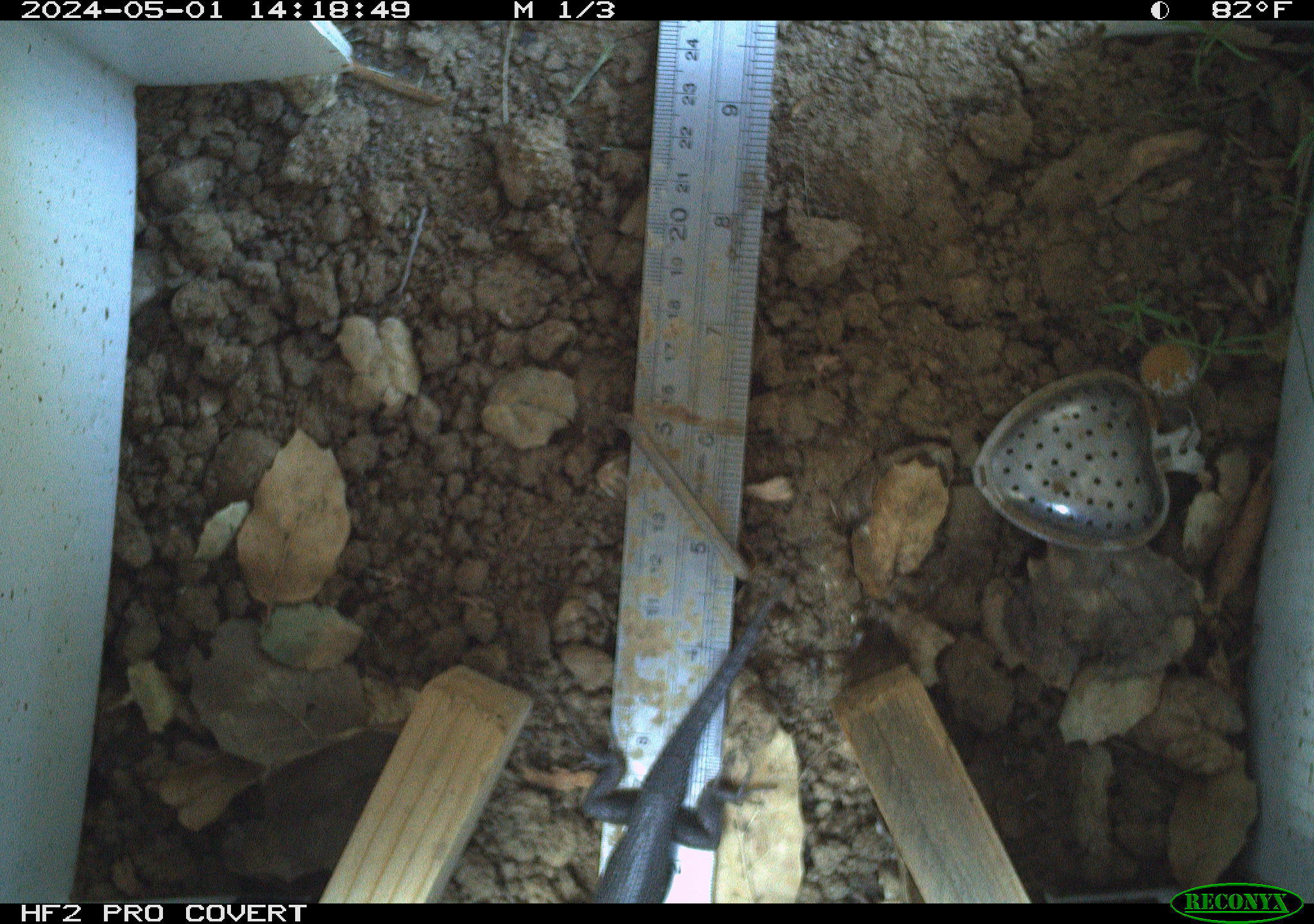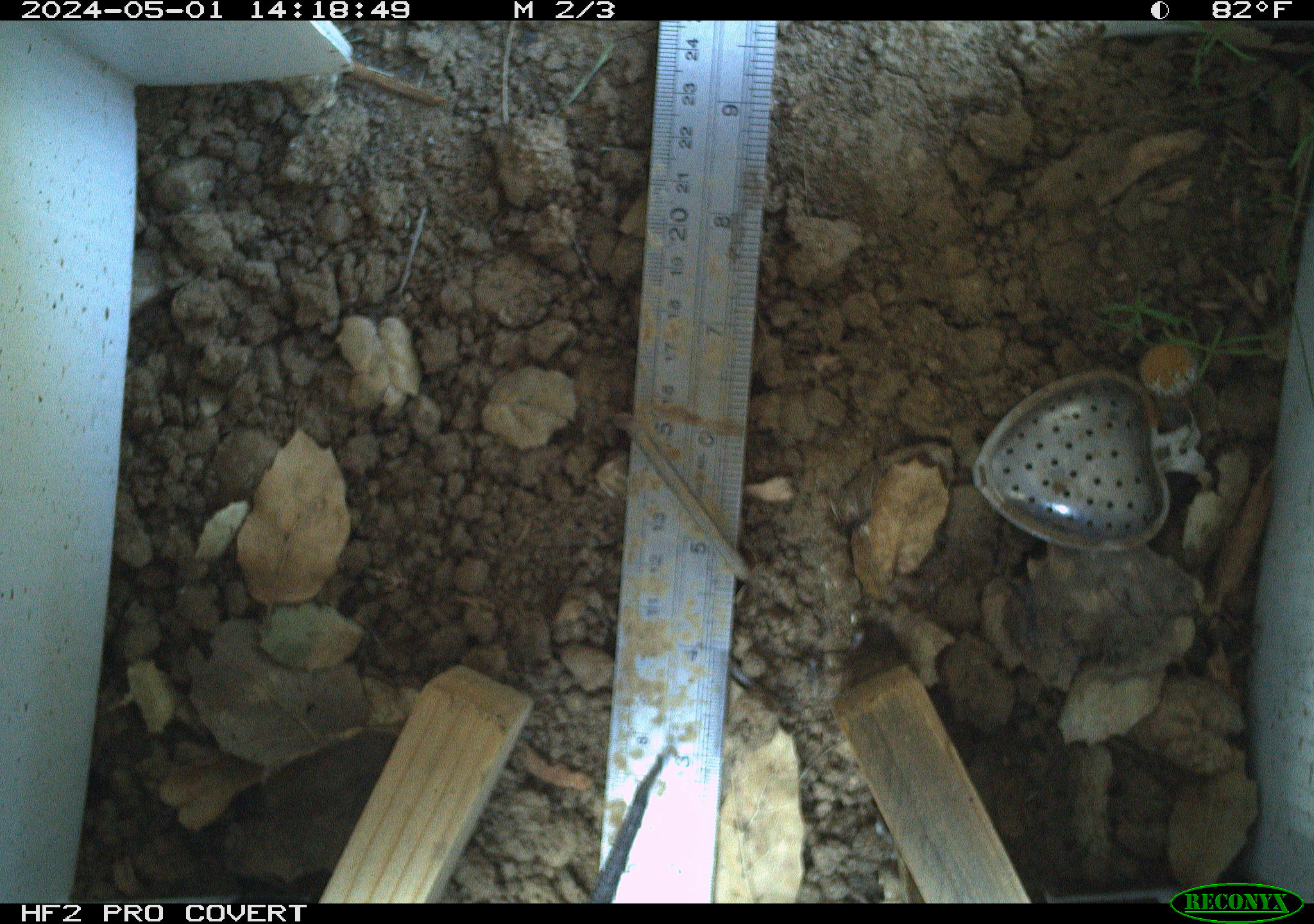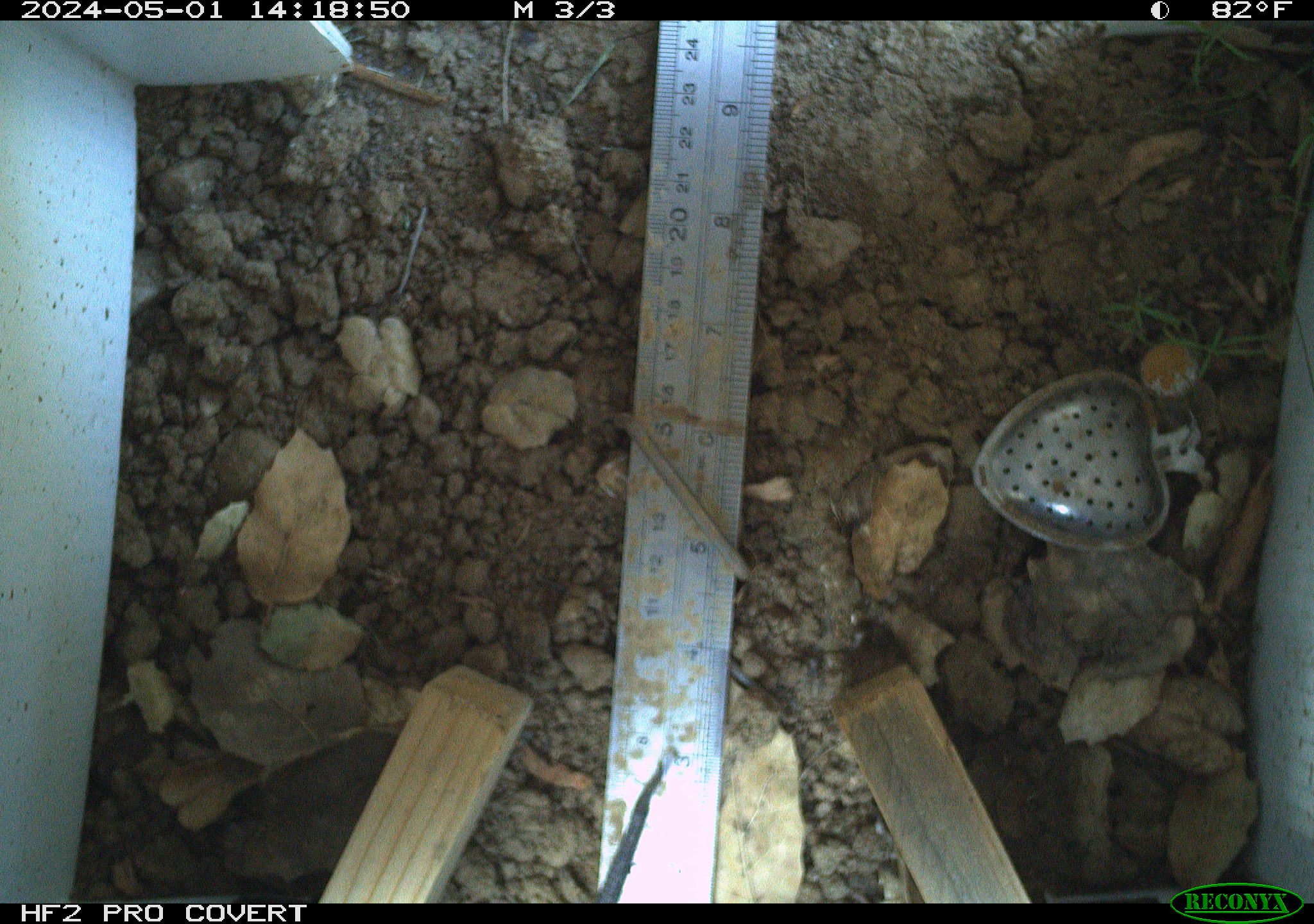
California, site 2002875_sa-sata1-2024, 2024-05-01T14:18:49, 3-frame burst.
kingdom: Animalia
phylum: Chordata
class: Reptilia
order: Squamata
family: Phrynosomatidae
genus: Sceloporus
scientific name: Sceloporus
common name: spiny lizards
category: sceloporus species